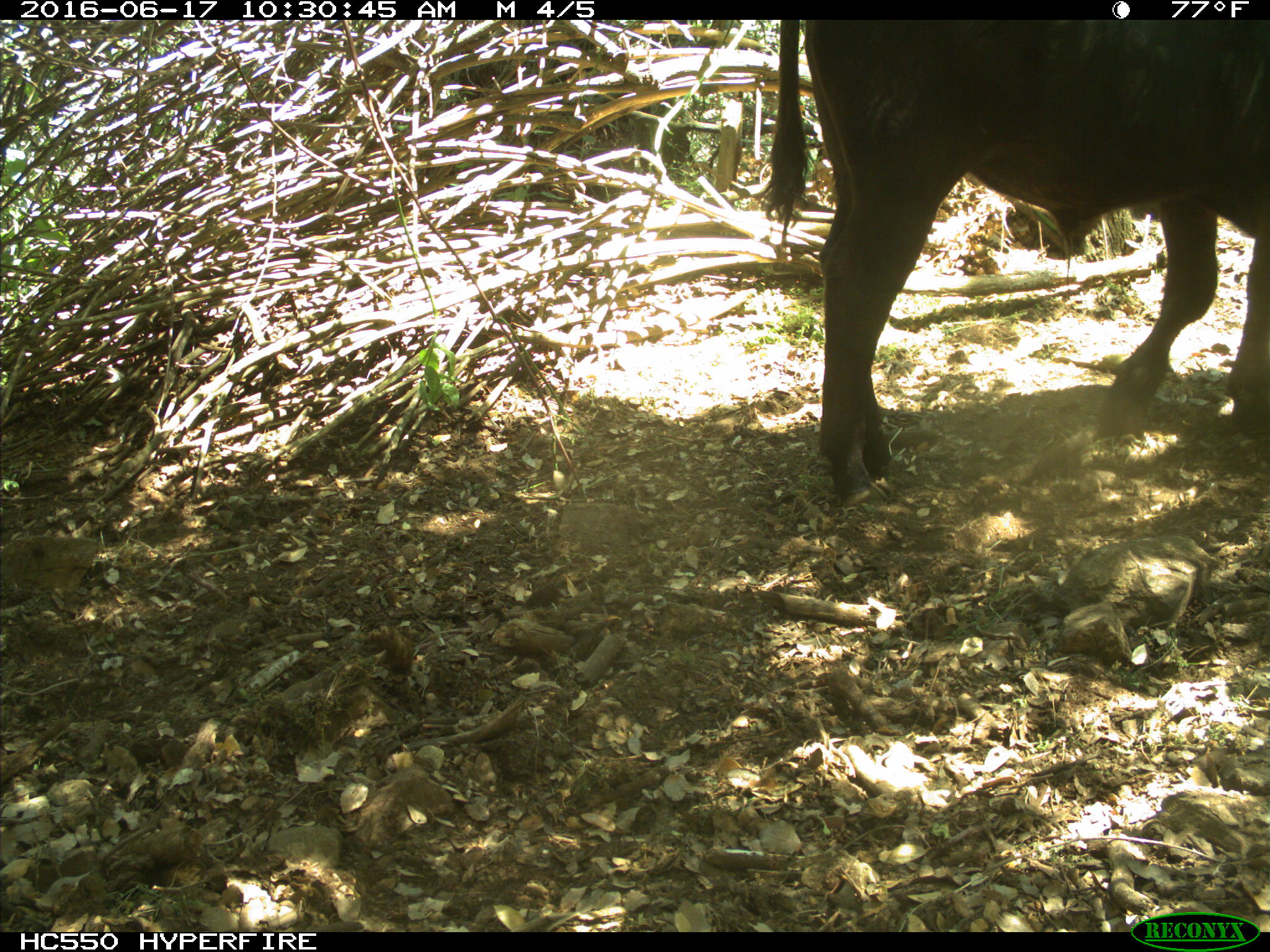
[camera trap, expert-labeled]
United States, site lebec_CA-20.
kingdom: Animalia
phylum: Chordata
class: Mammalia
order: Artiodactyla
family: Bovidae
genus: Bos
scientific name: Bos taurus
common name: domestic cow